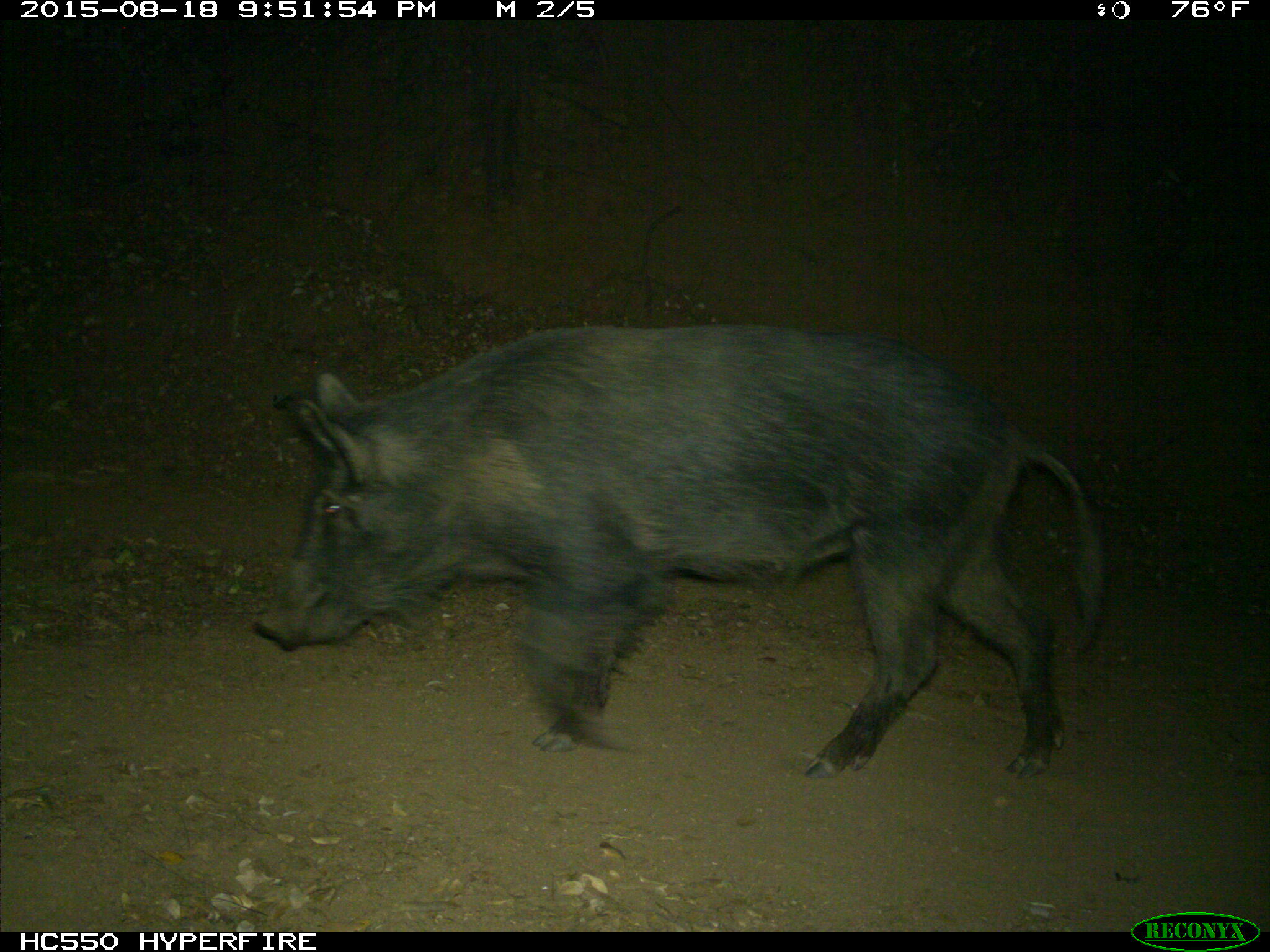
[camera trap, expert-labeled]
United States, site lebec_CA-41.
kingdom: Animalia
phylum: Chordata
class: Mammalia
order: Artiodactyla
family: Suidae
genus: Sus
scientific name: Sus scrofa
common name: wild boar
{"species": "Sus scrofa (wild boar)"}